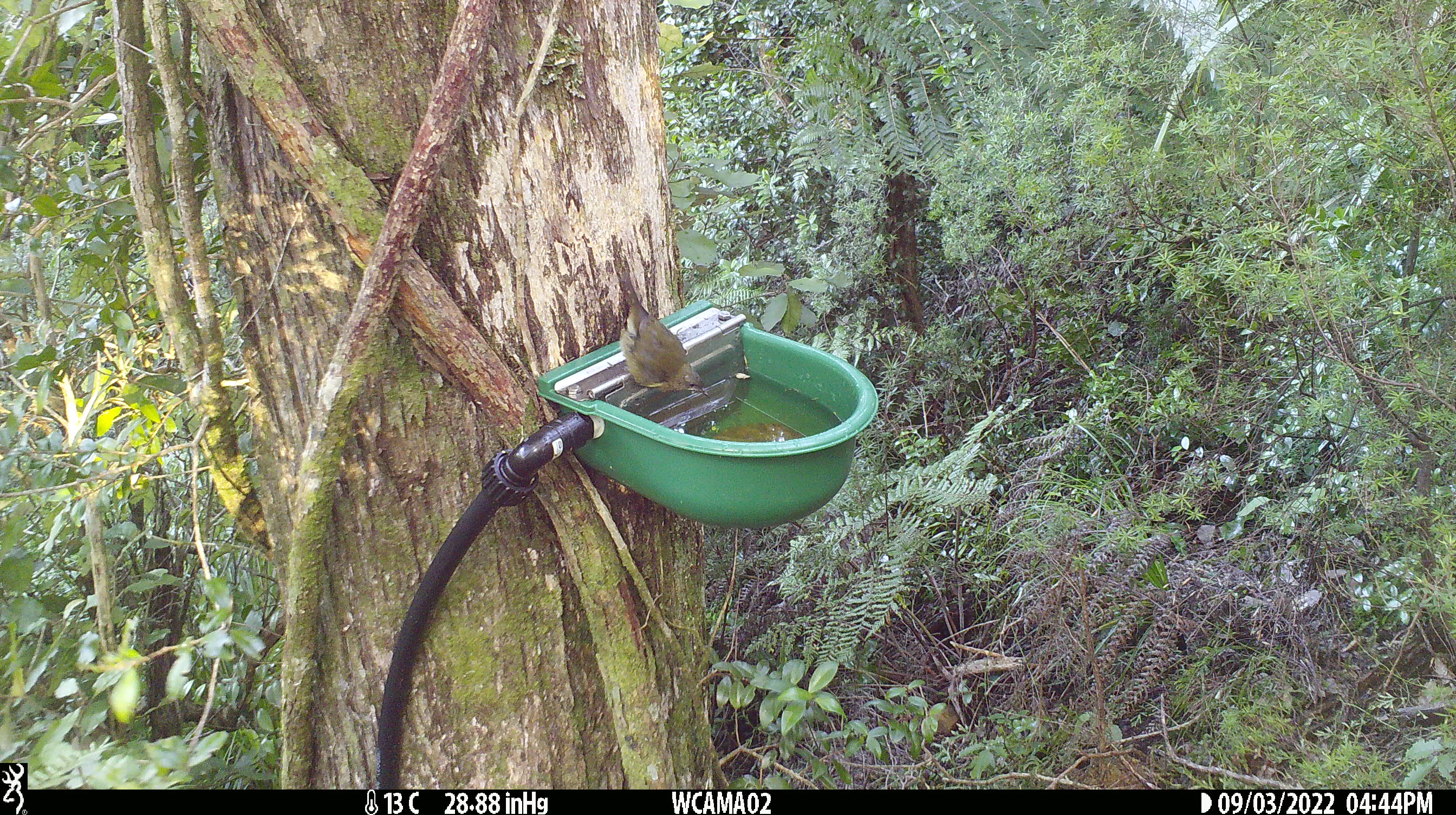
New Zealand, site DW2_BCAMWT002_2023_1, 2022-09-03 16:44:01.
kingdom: Animalia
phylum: Chordata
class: Aves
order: Passeriformes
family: Meliphagidae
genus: Anthornis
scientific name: Anthornis melanura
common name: new zealand bellbird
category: bellbird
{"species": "bellbird (new zealand bellbird) (Anthornis melanura)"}